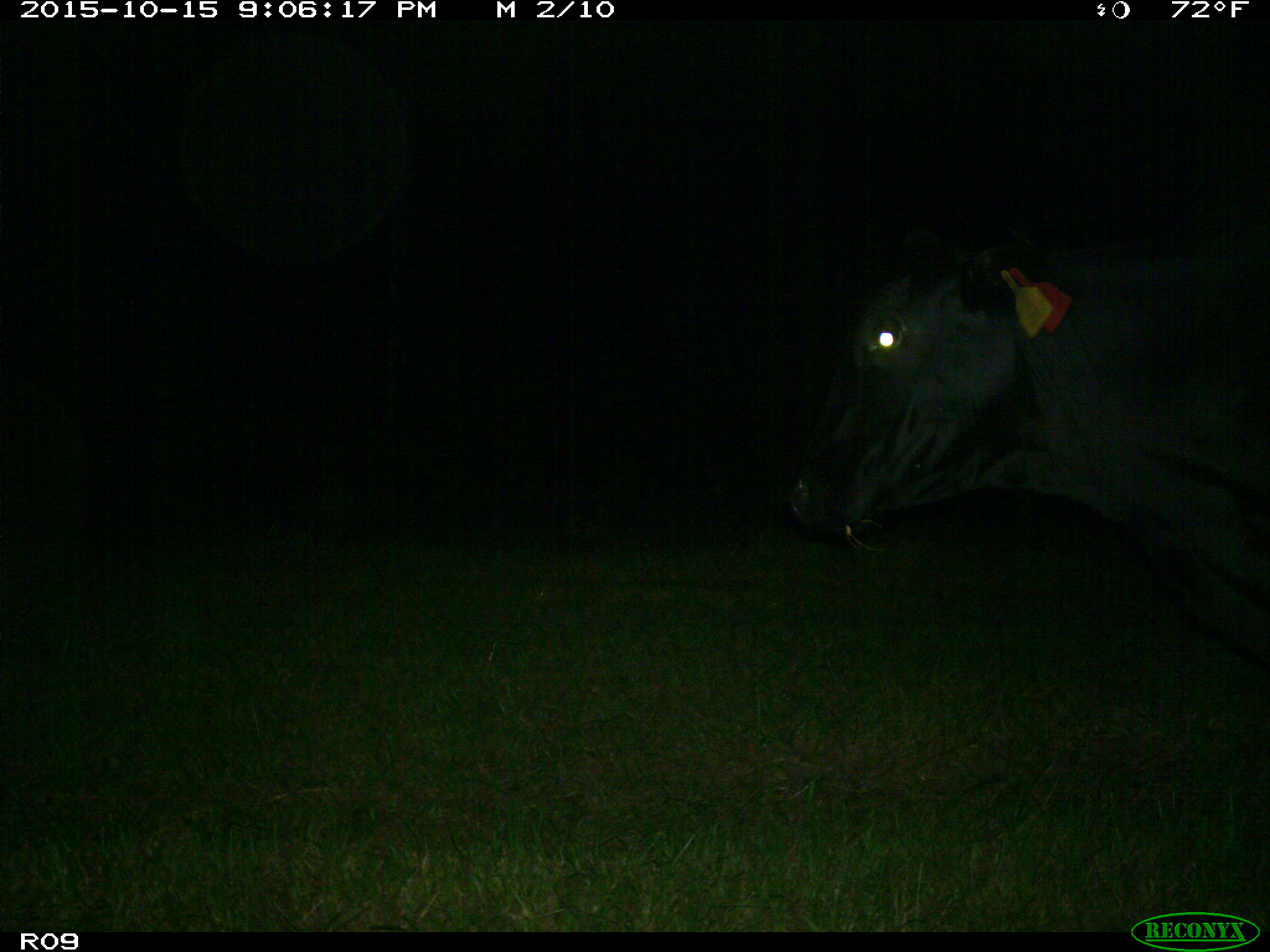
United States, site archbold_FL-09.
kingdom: Animalia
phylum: Chordata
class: Mammalia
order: Artiodactyla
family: Bovidae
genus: Bos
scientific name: Bos taurus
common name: domestic cow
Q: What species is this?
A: Bos taurus (domestic cow).